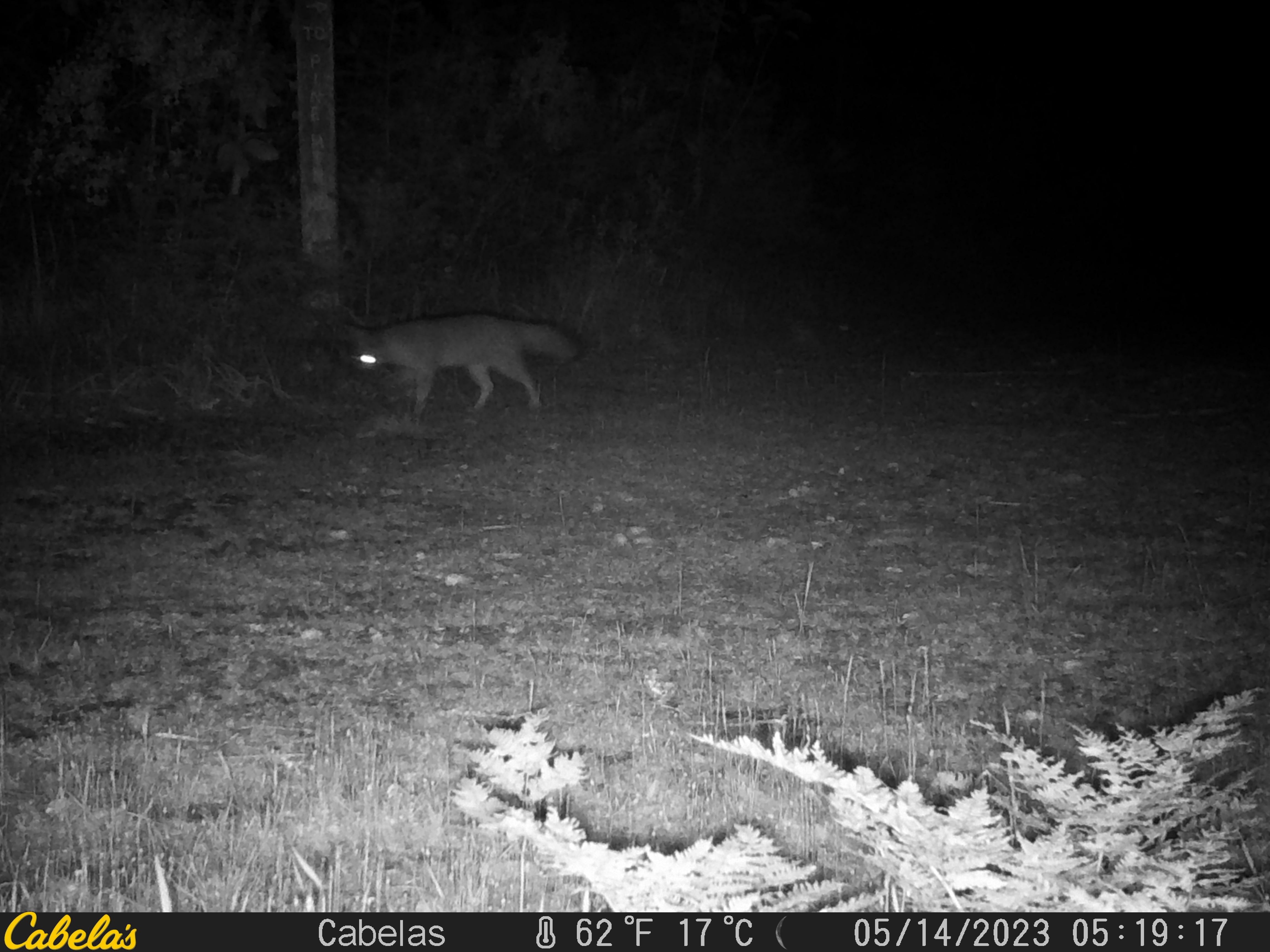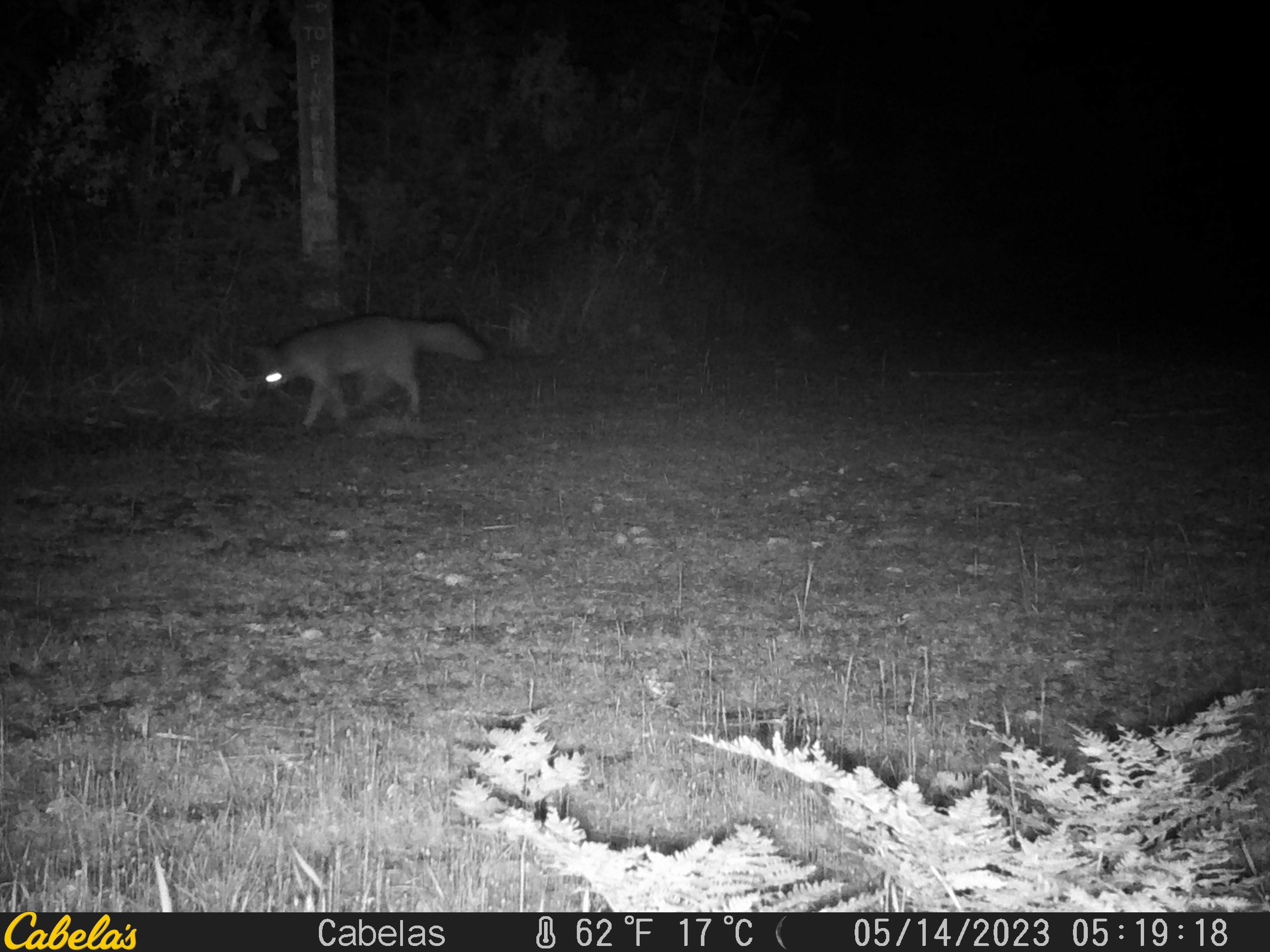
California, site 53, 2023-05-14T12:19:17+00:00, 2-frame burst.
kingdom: Animalia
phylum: Chordata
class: Mammalia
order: Carnivora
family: Canidae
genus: Urocyon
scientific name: Urocyon cinereoargenteus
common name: gray fox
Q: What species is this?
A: Gray fox (Urocyon cinereoargenteus).